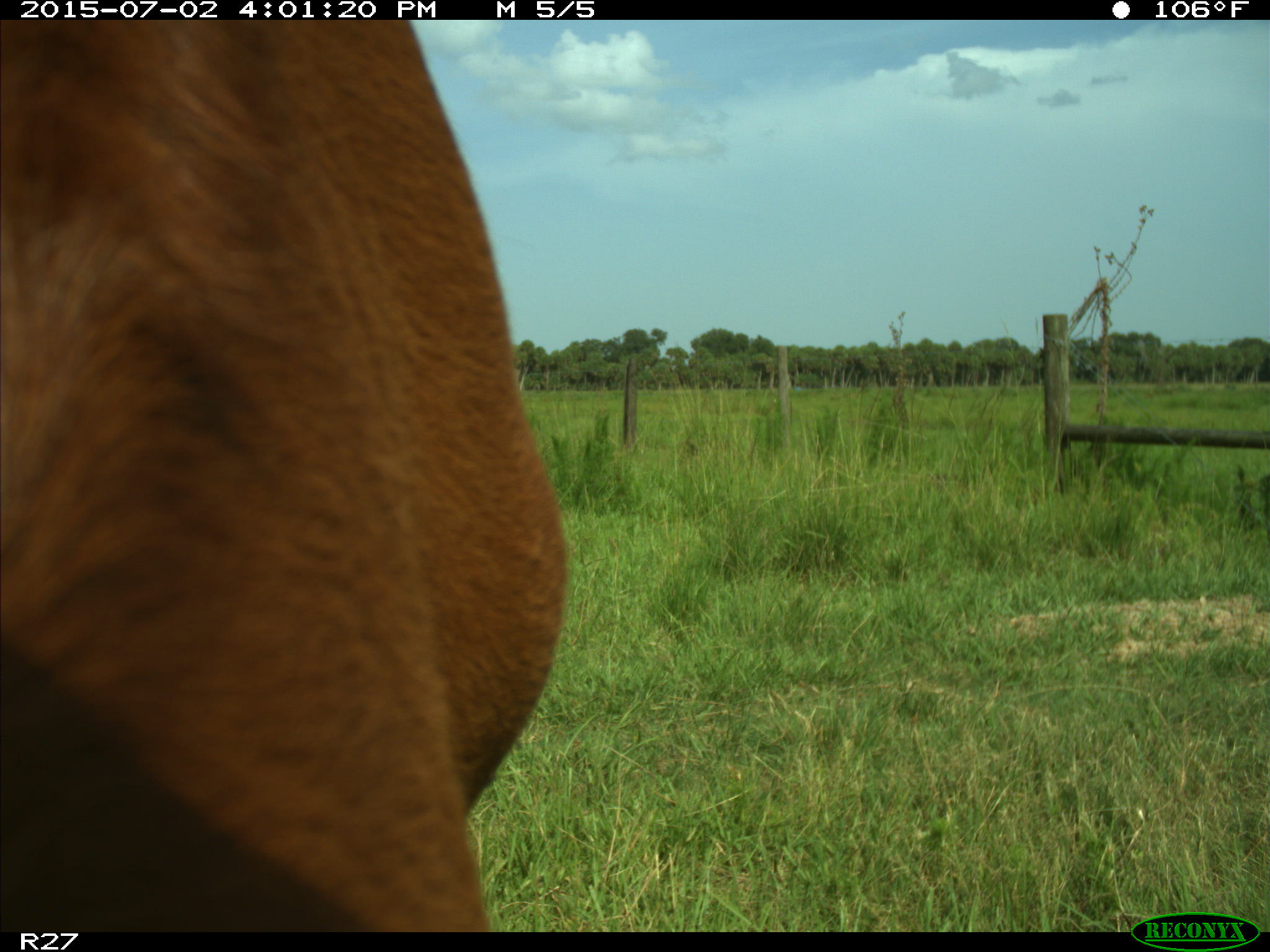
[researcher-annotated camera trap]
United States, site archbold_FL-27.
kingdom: Animalia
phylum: Chordata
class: Mammalia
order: Artiodactyla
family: Bovidae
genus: Bos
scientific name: Bos taurus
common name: domestic cow